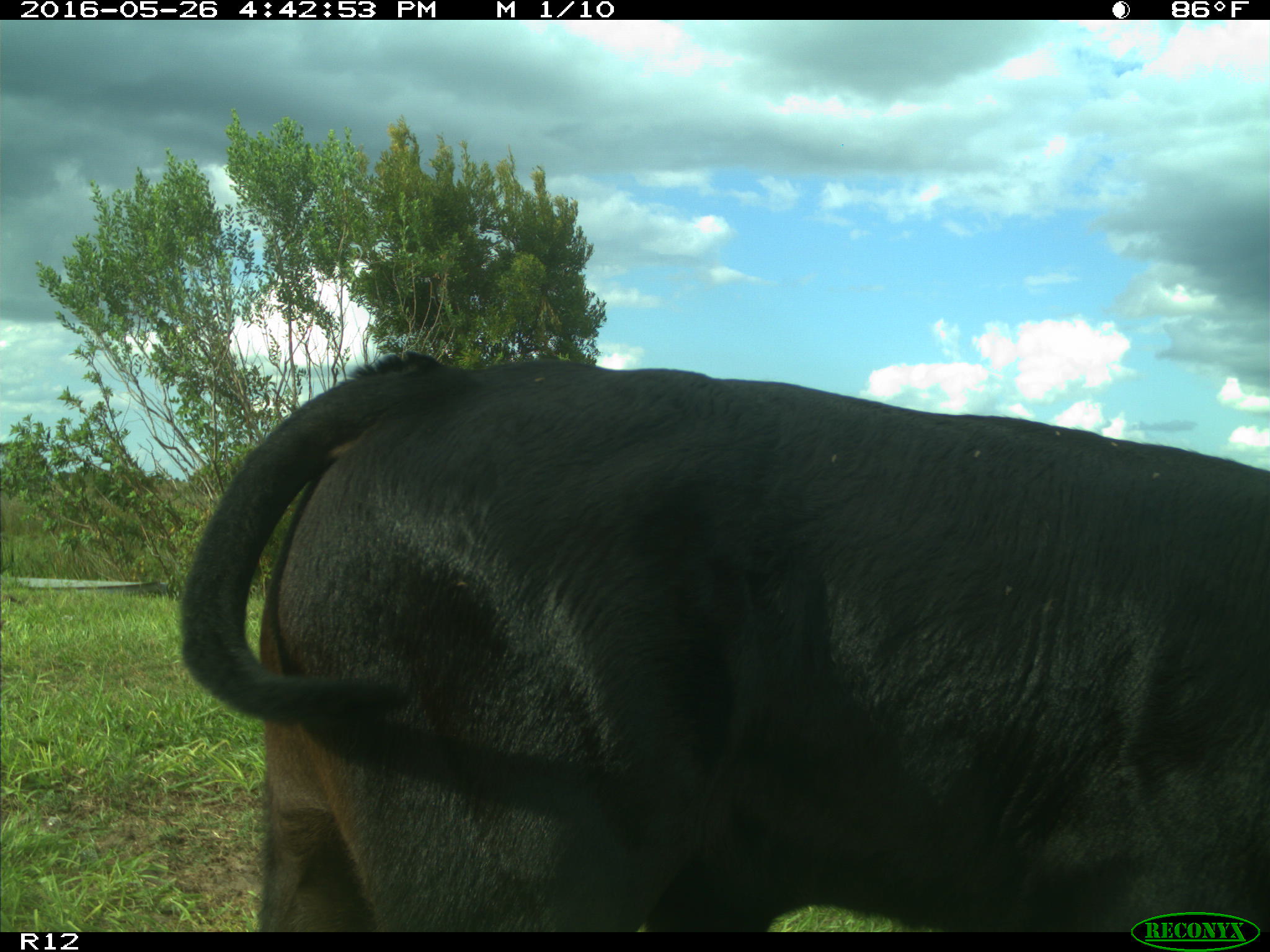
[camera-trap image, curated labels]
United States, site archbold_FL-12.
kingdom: Animalia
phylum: Chordata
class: Mammalia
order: Artiodactyla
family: Bovidae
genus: Bos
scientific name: Bos taurus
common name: domestic cow